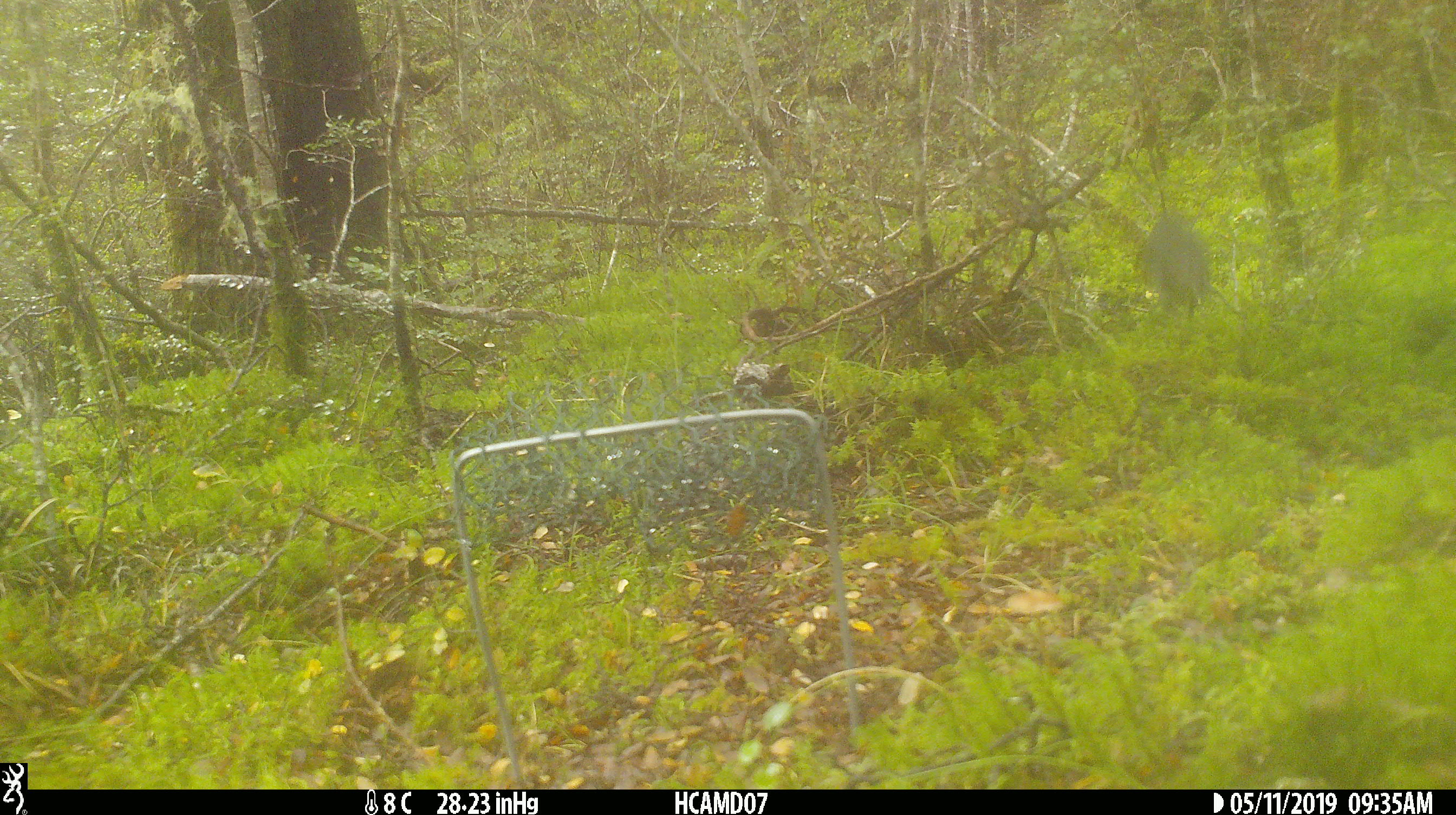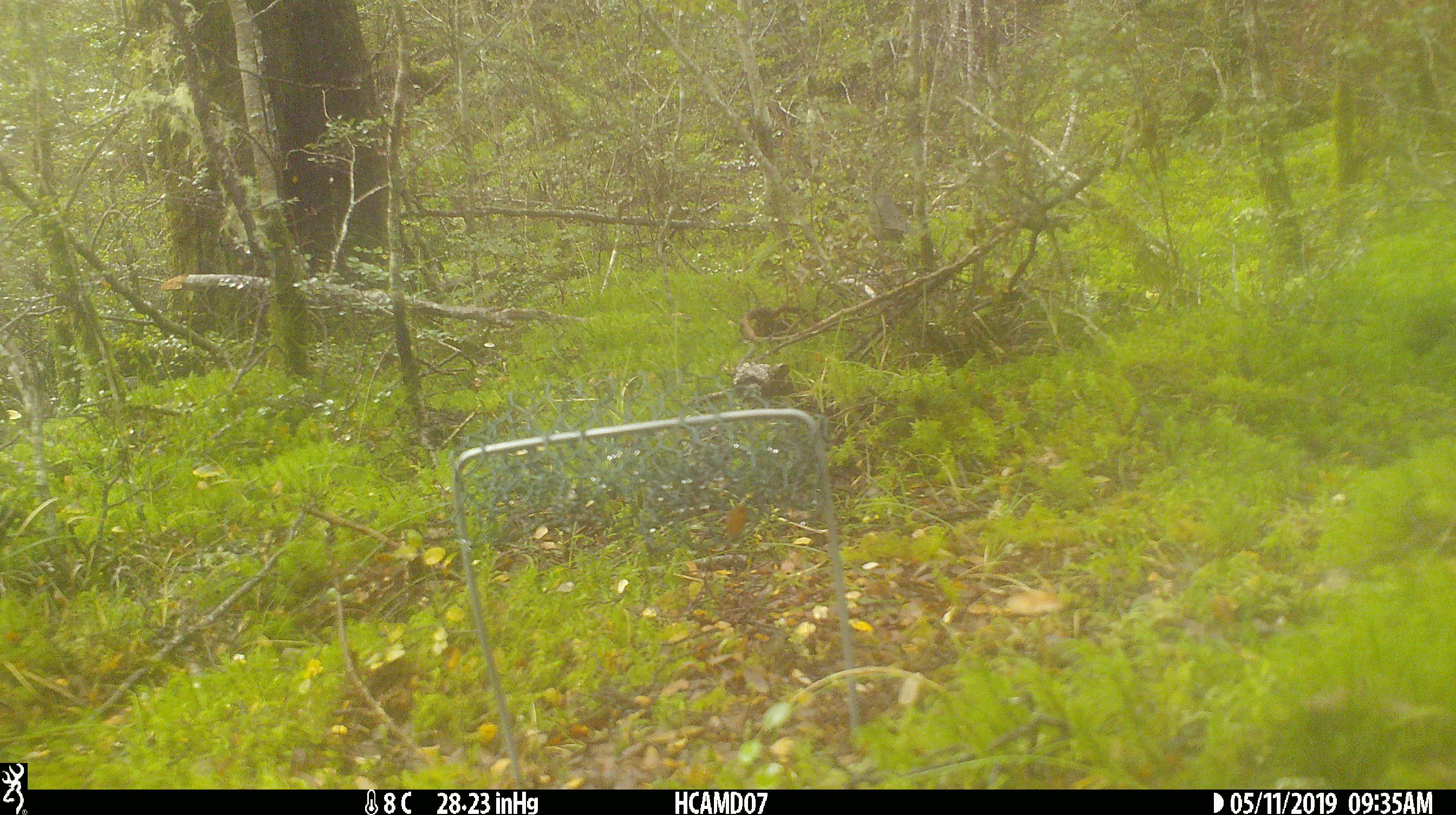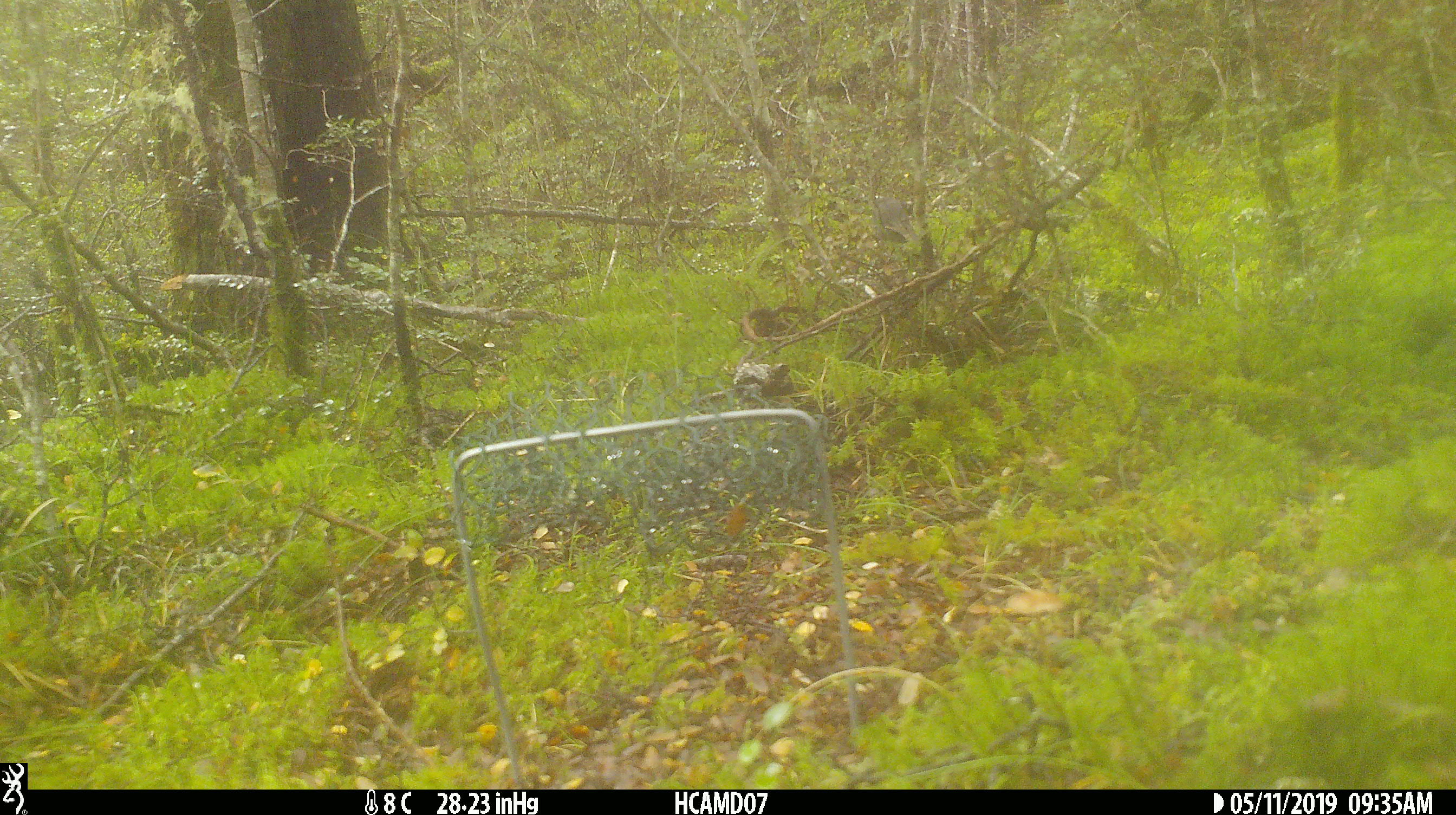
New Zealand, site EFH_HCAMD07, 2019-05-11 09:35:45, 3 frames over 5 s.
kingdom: Animalia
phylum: Chordata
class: Aves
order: Passeriformes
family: Petroicidae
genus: Petroica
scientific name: Petroica australis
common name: new zealand robin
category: robin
Robin (new zealand robin) (Petroica australis).